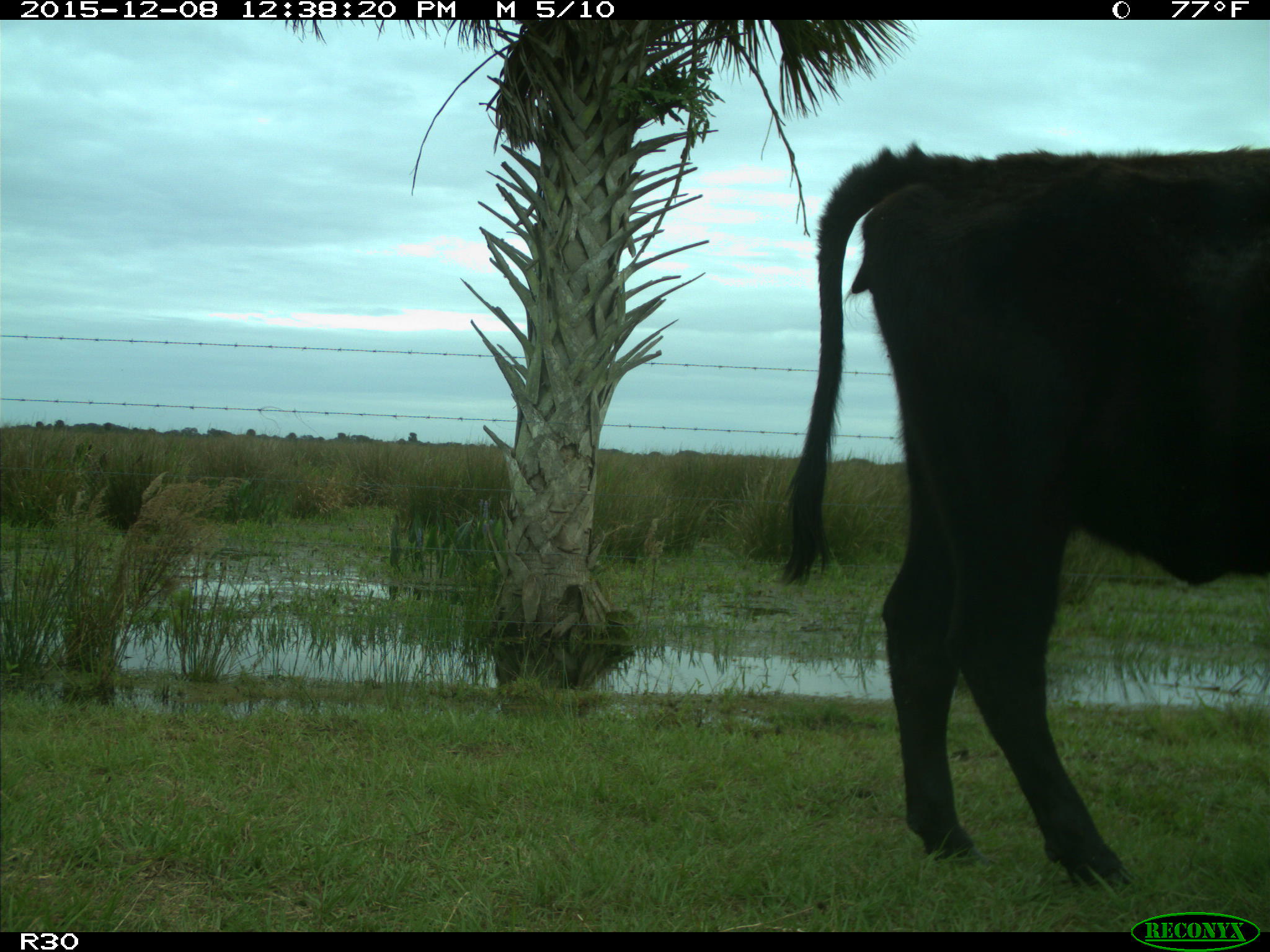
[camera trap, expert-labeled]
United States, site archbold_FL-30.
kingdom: Animalia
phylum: Chordata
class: Mammalia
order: Artiodactyla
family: Bovidae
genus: Bos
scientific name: Bos taurus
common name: domestic cow